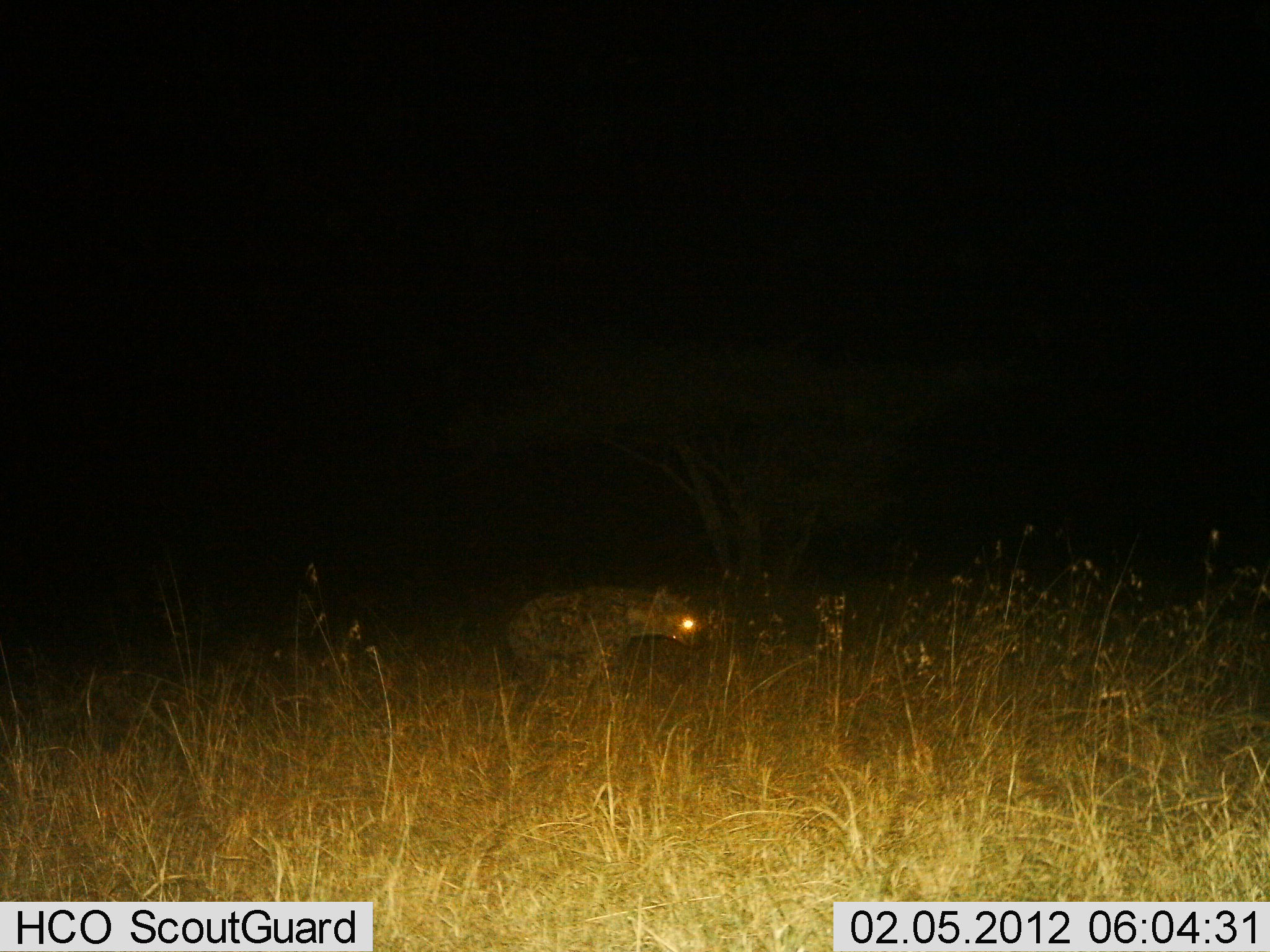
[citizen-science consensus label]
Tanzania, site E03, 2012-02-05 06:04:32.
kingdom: Animalia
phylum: Chordata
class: Mammalia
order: Carnivora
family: Hyaenidae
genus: Crocuta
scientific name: Crocuta crocuta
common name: spotted hyena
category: hyenaspotted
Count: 1.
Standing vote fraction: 40%.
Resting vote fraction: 0%.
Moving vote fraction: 60%.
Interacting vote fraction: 0%.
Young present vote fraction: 0%.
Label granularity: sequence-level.